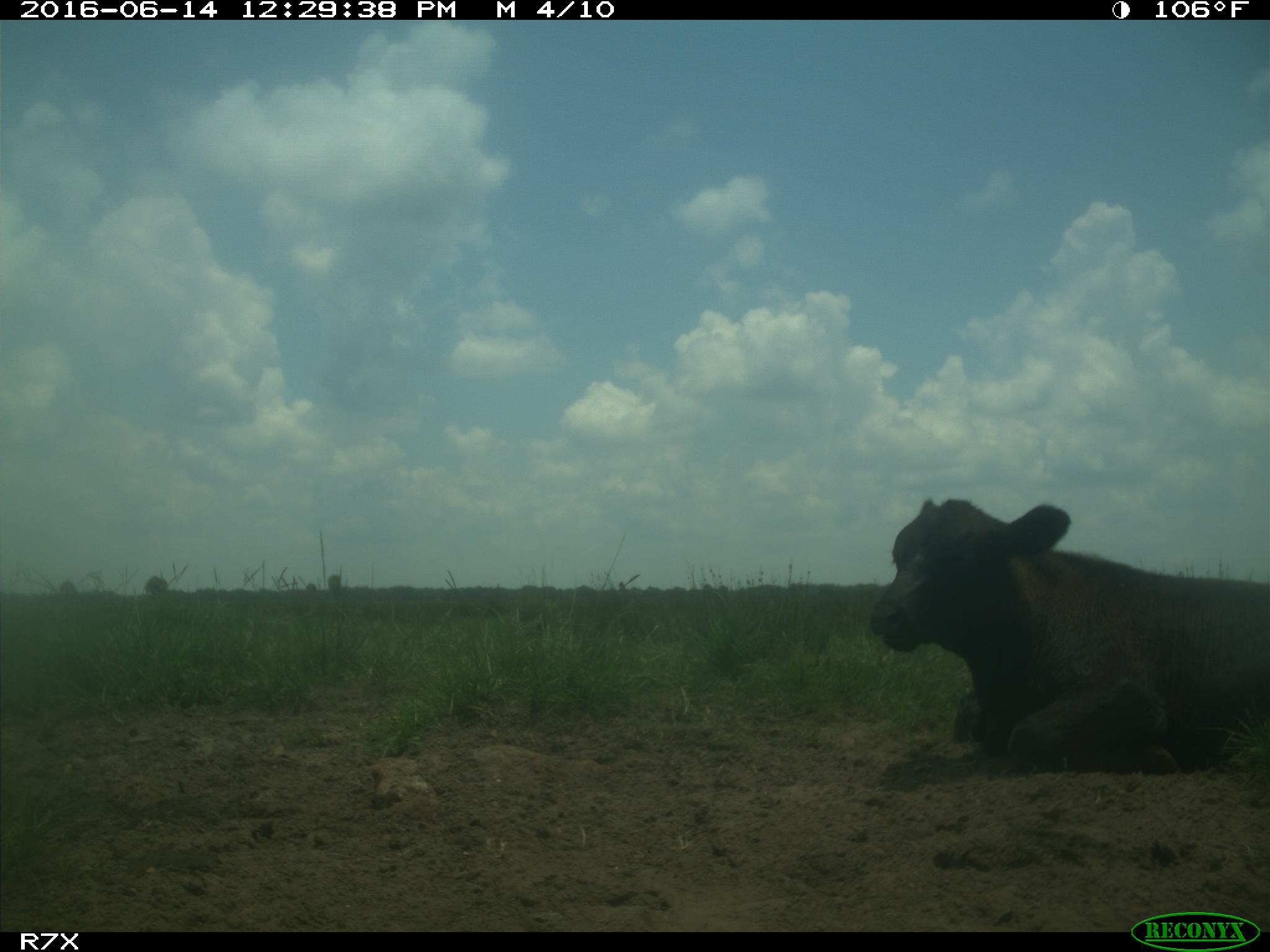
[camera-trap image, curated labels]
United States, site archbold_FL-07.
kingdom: Animalia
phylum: Chordata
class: Mammalia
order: Artiodactyla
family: Bovidae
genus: Bos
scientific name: Bos taurus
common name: domestic cow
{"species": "Bos taurus (domestic cow)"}